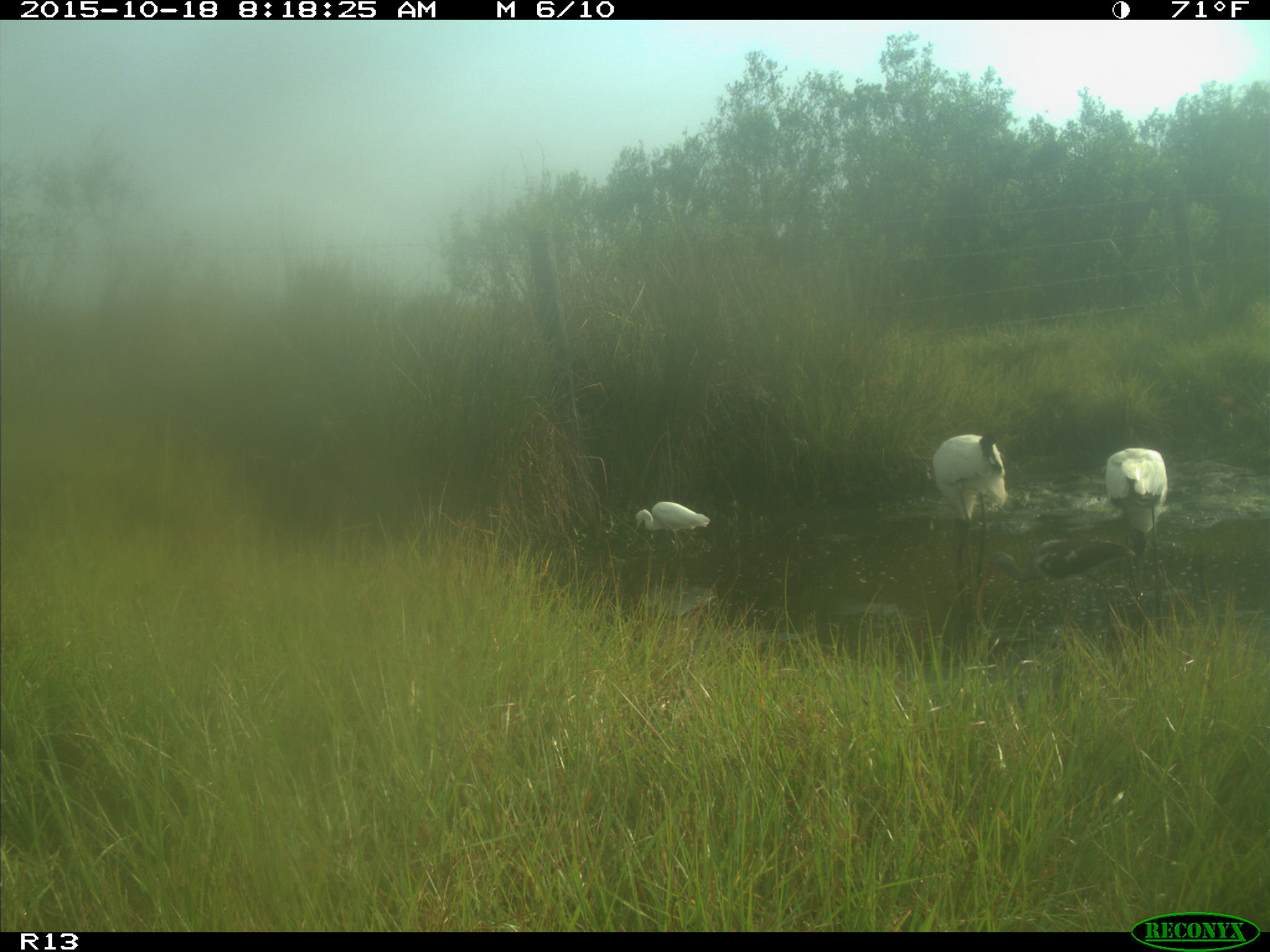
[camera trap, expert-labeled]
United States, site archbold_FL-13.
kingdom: Animalia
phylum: Chordata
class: Aves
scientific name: Aves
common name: birds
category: unidentified bird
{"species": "unidentified bird (birds) (Aves)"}